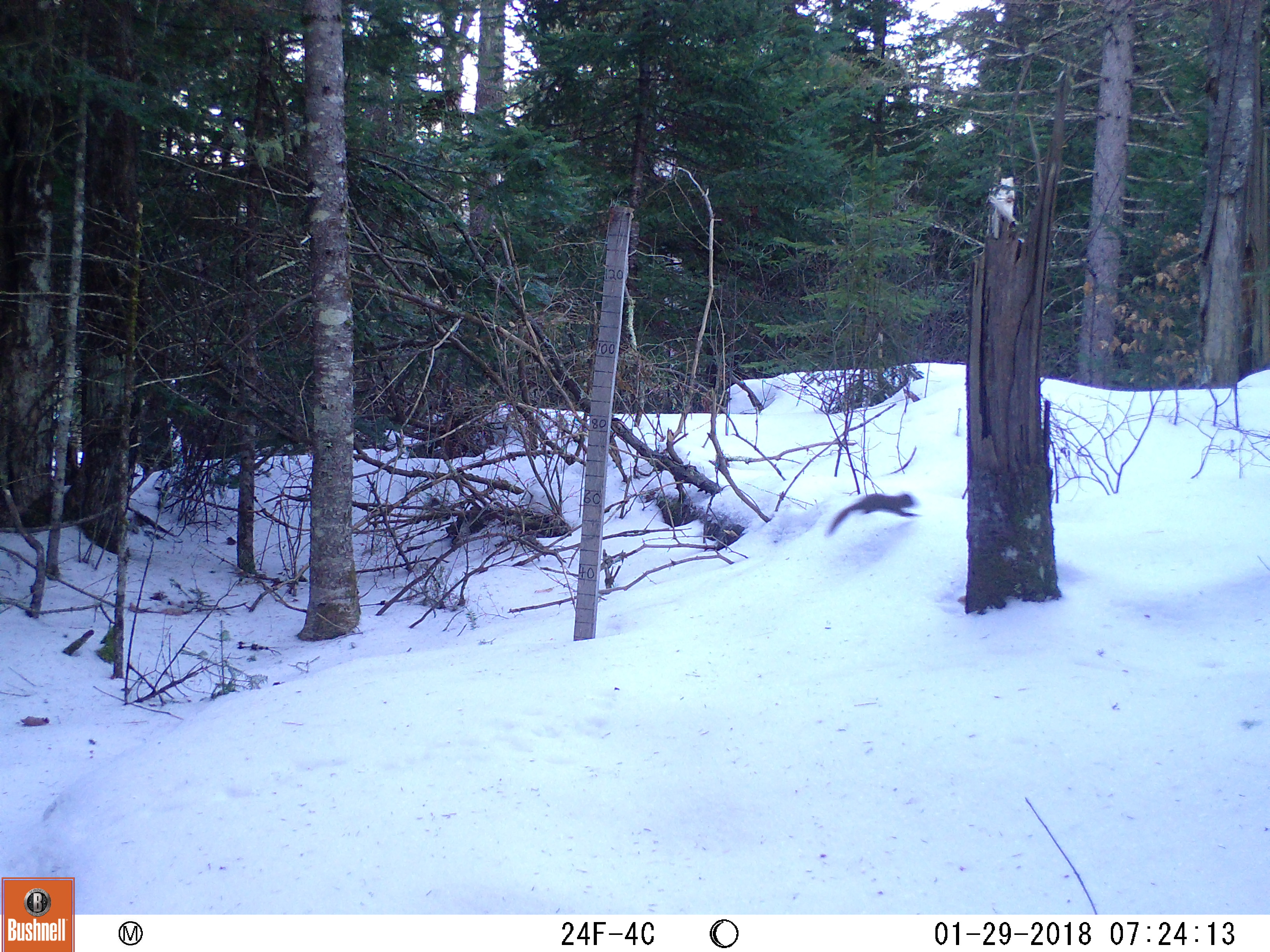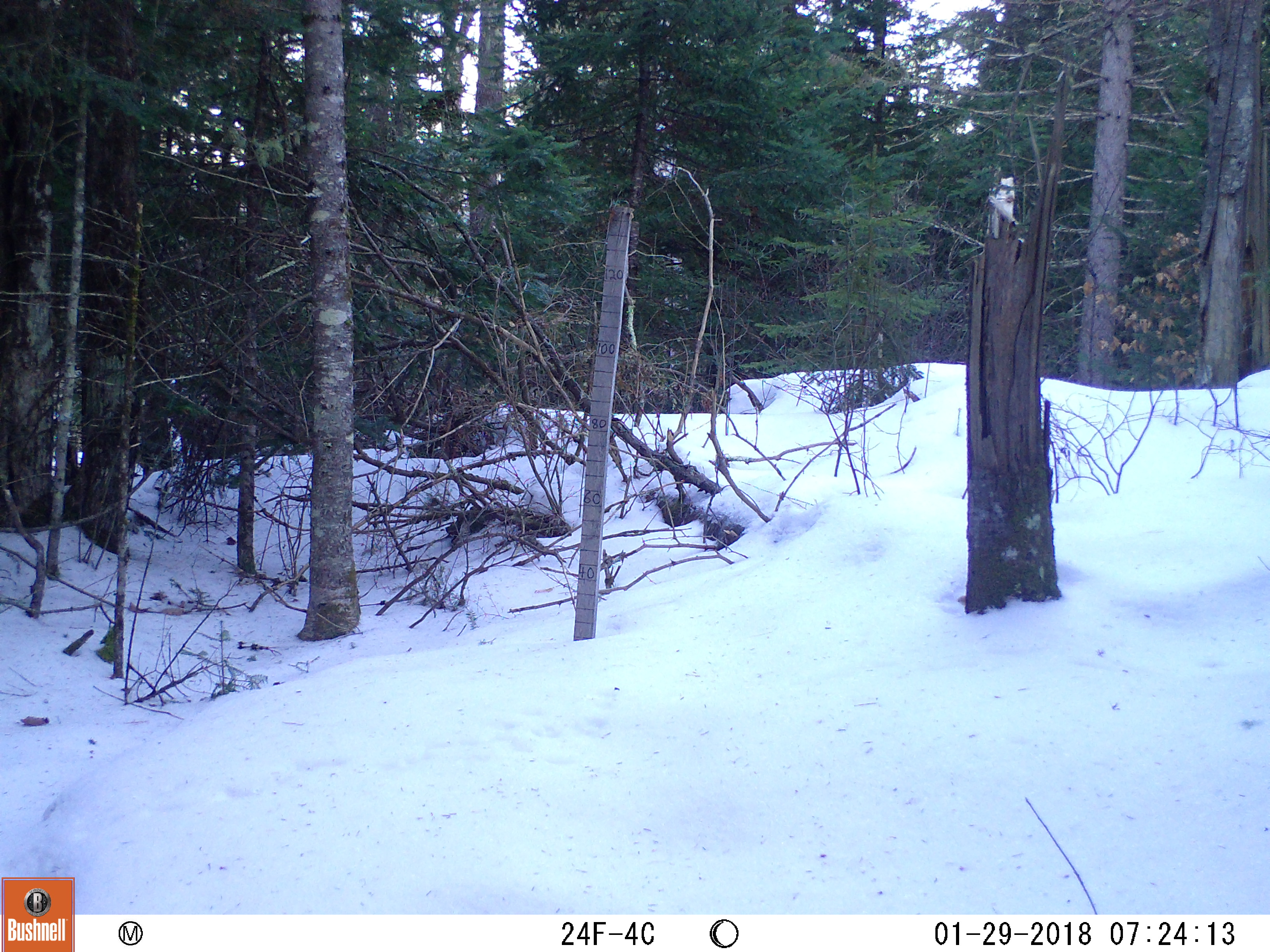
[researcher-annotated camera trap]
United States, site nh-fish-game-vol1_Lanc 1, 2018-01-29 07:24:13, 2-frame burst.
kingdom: Animalia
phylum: Chordata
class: Mammalia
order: Rodentia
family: Sciuridae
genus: Tamiasciurus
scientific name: Tamiasciurus hudsonicus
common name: red squirrel